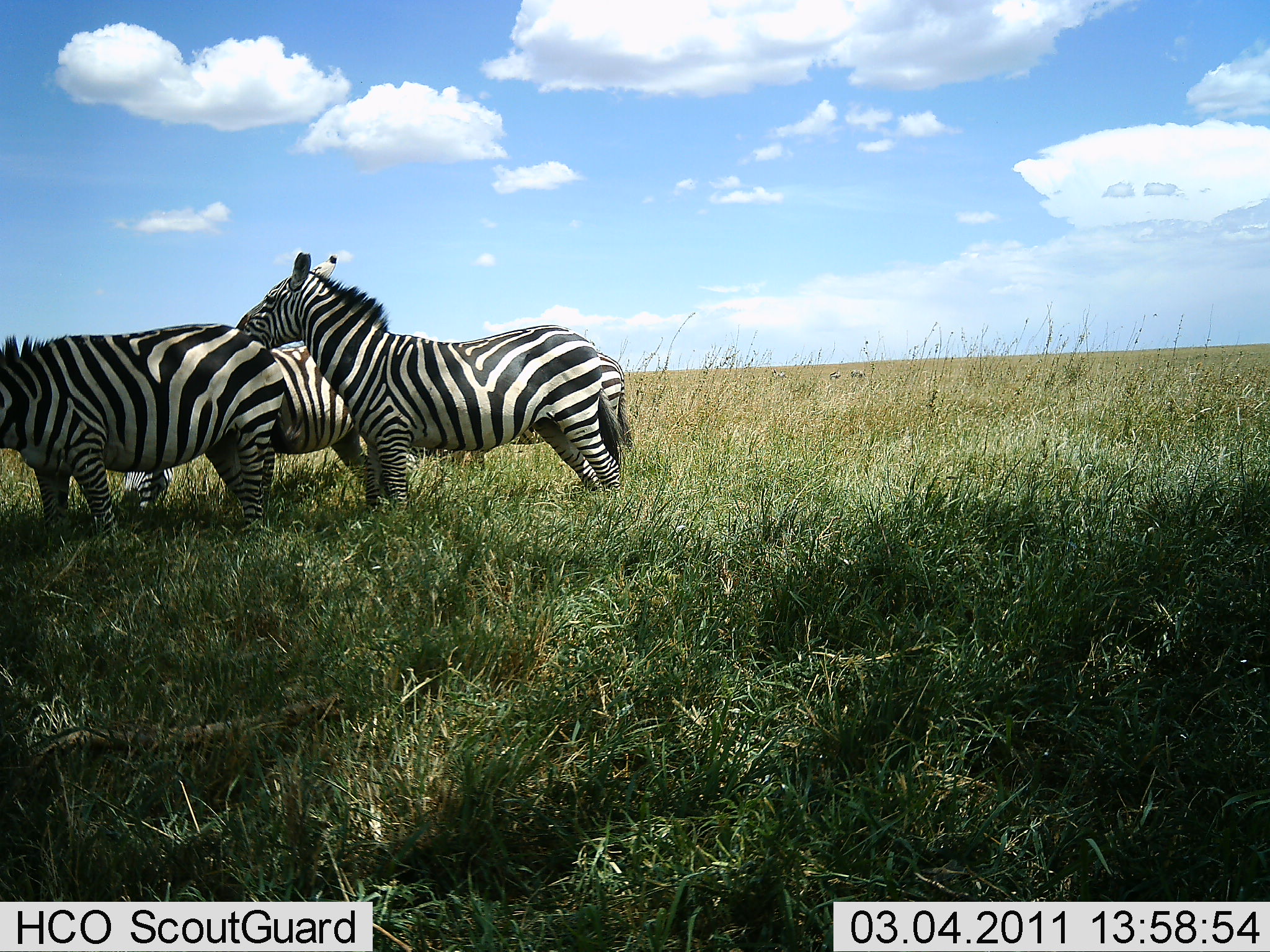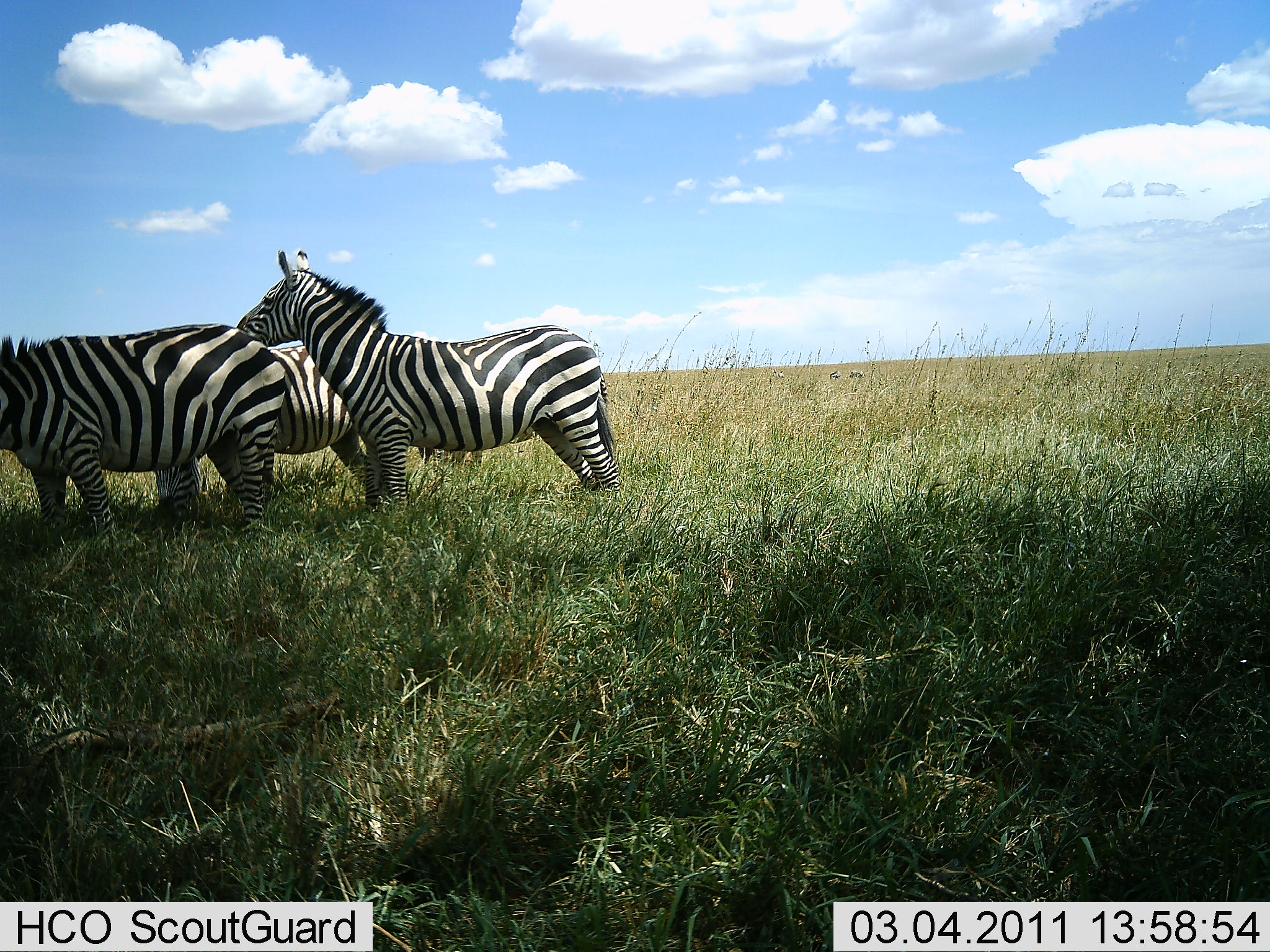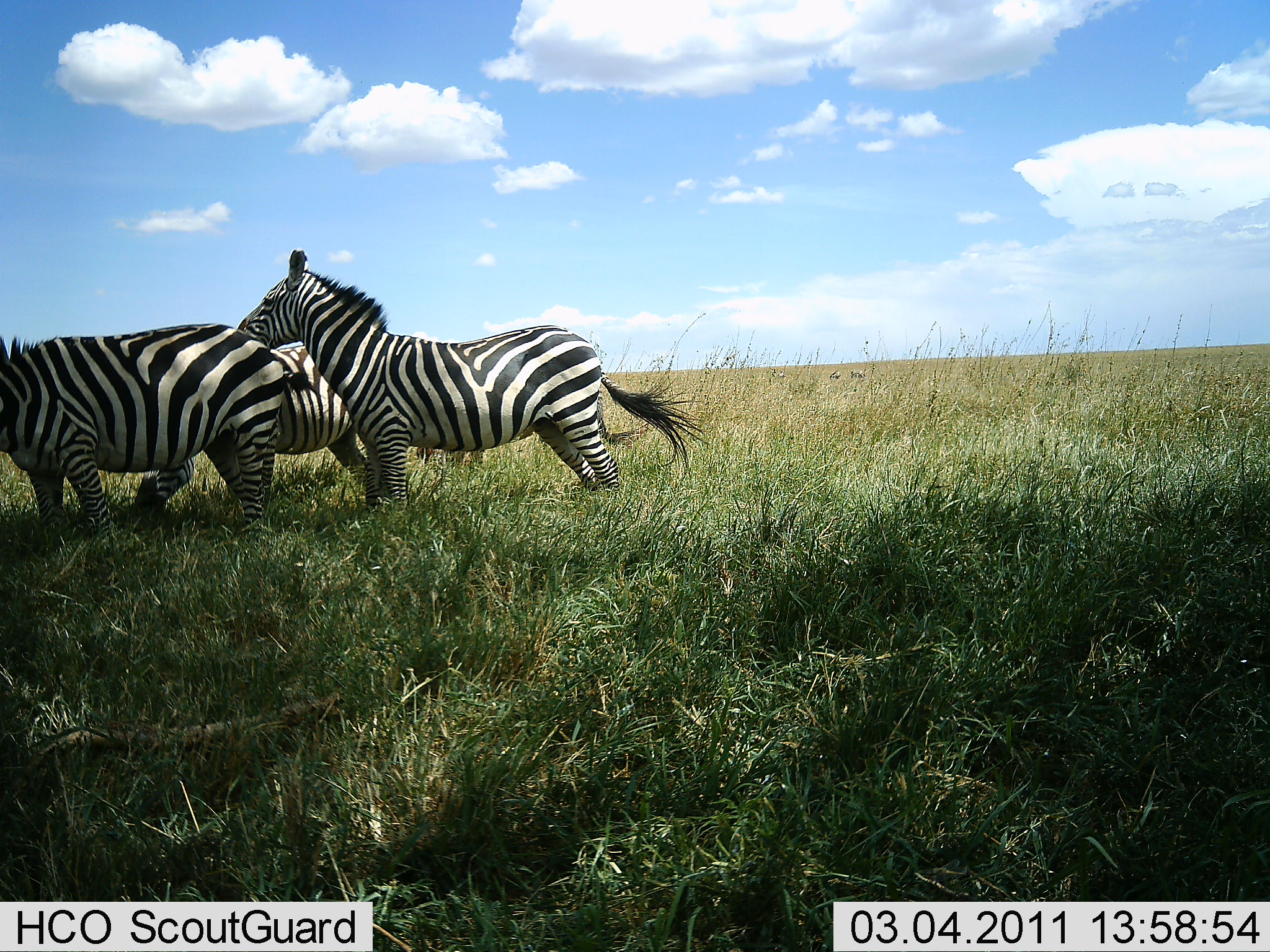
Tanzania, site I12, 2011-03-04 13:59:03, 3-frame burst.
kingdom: Animalia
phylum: Chordata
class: Mammalia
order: Perissodactyla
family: Equidae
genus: Equus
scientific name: Equus quagga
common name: plains zebra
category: zebra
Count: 3.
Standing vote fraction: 64%.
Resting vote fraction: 9%.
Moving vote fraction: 0%.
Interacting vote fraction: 36%.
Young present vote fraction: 0%.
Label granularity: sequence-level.